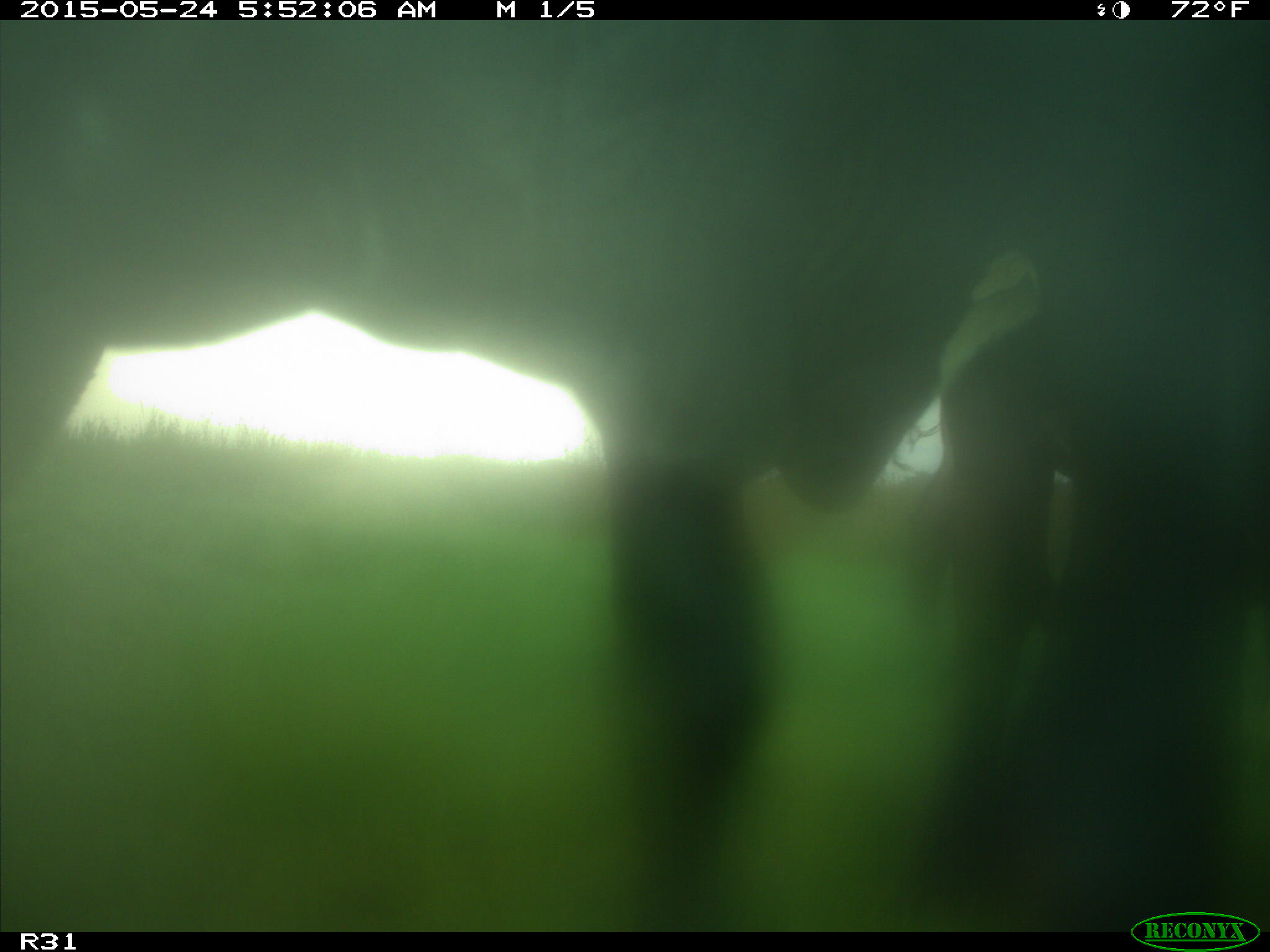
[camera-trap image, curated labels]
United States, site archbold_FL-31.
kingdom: Animalia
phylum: Chordata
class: Mammalia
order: Artiodactyla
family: Bovidae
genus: Bos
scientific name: Bos taurus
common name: domestic cow